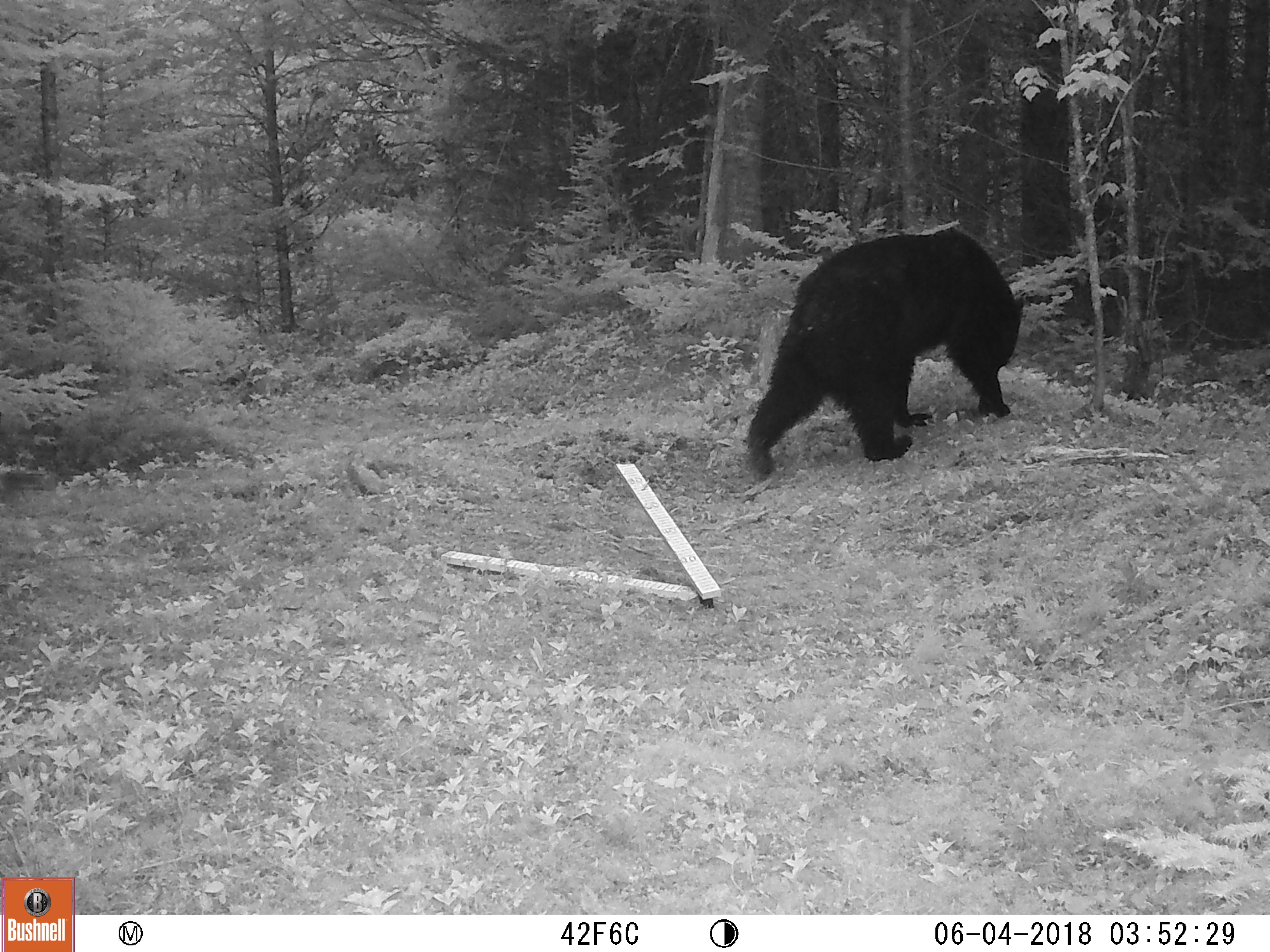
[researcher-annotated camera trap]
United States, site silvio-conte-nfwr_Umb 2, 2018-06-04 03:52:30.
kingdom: Animalia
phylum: Chordata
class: Mammalia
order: Carnivora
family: Ursidae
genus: Ursus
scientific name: Ursus americanus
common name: black bear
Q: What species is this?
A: Black bear (Ursus americanus).